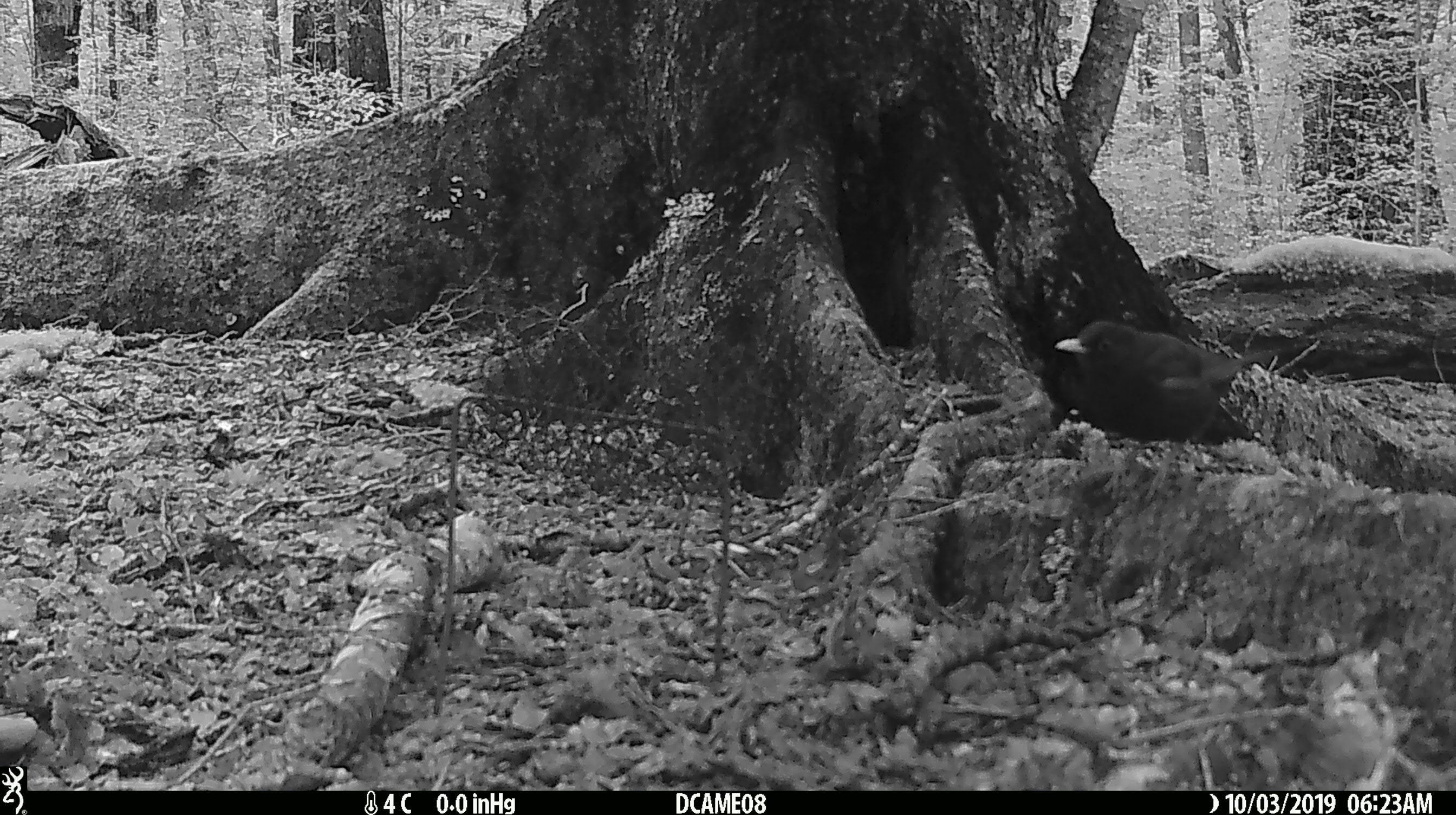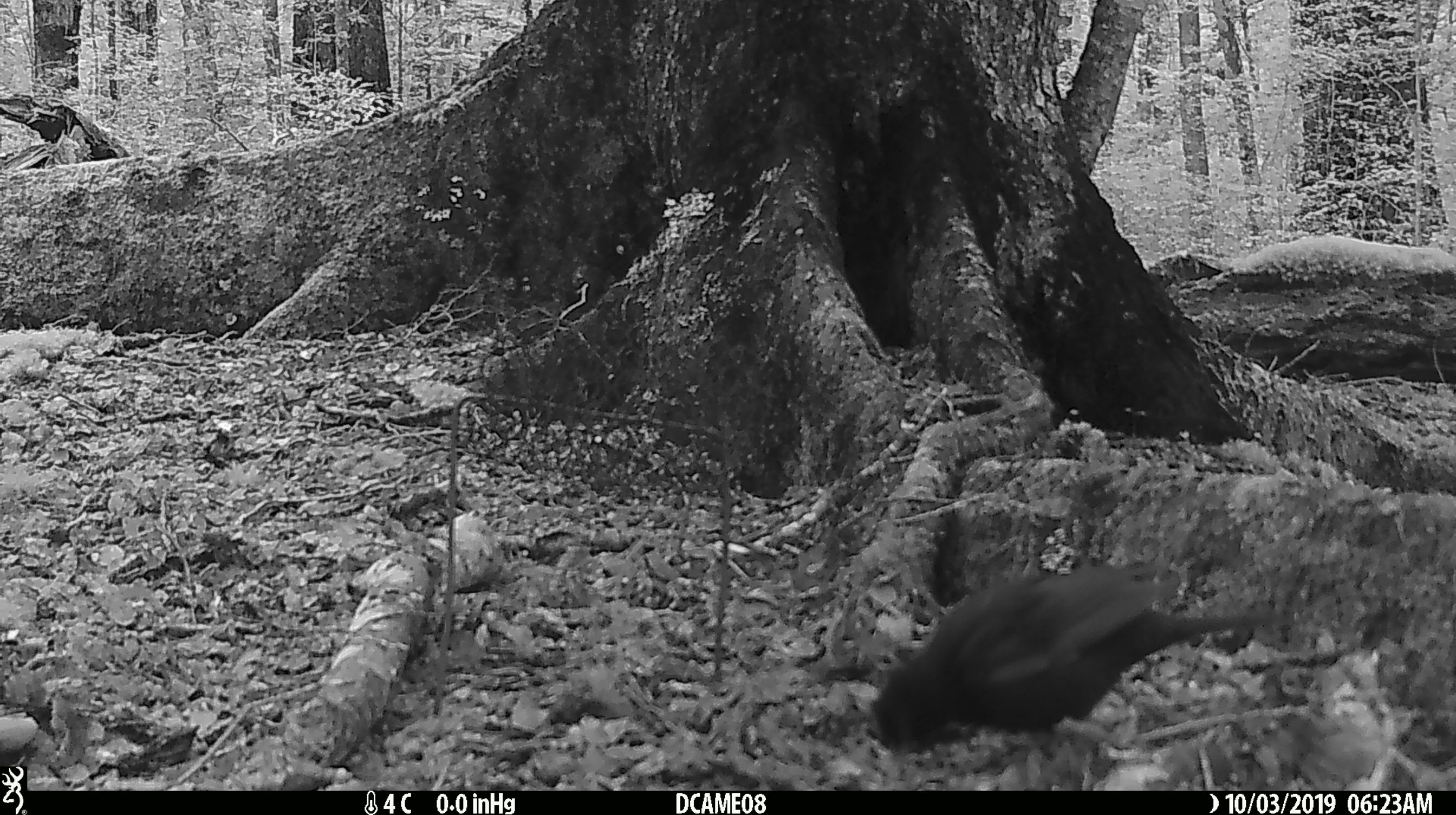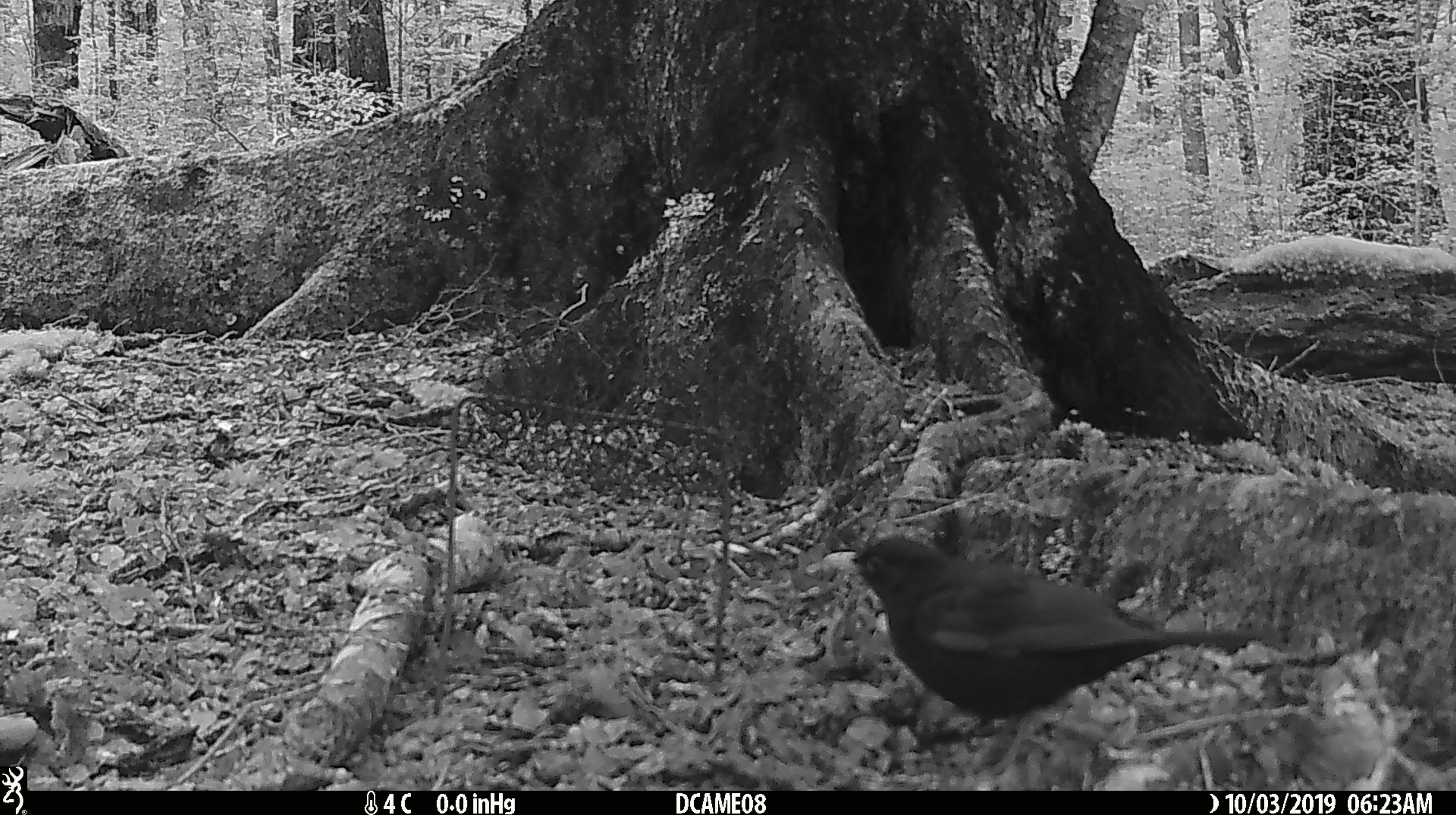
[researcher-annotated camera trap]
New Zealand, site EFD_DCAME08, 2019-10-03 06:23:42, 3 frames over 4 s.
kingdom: Animalia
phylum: Chordata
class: Aves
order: Passeriformes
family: Turdidae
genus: Turdus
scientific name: Turdus merula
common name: eurasian blackbird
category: blackbird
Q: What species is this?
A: Blackbird (eurasian blackbird) (Turdus merula).